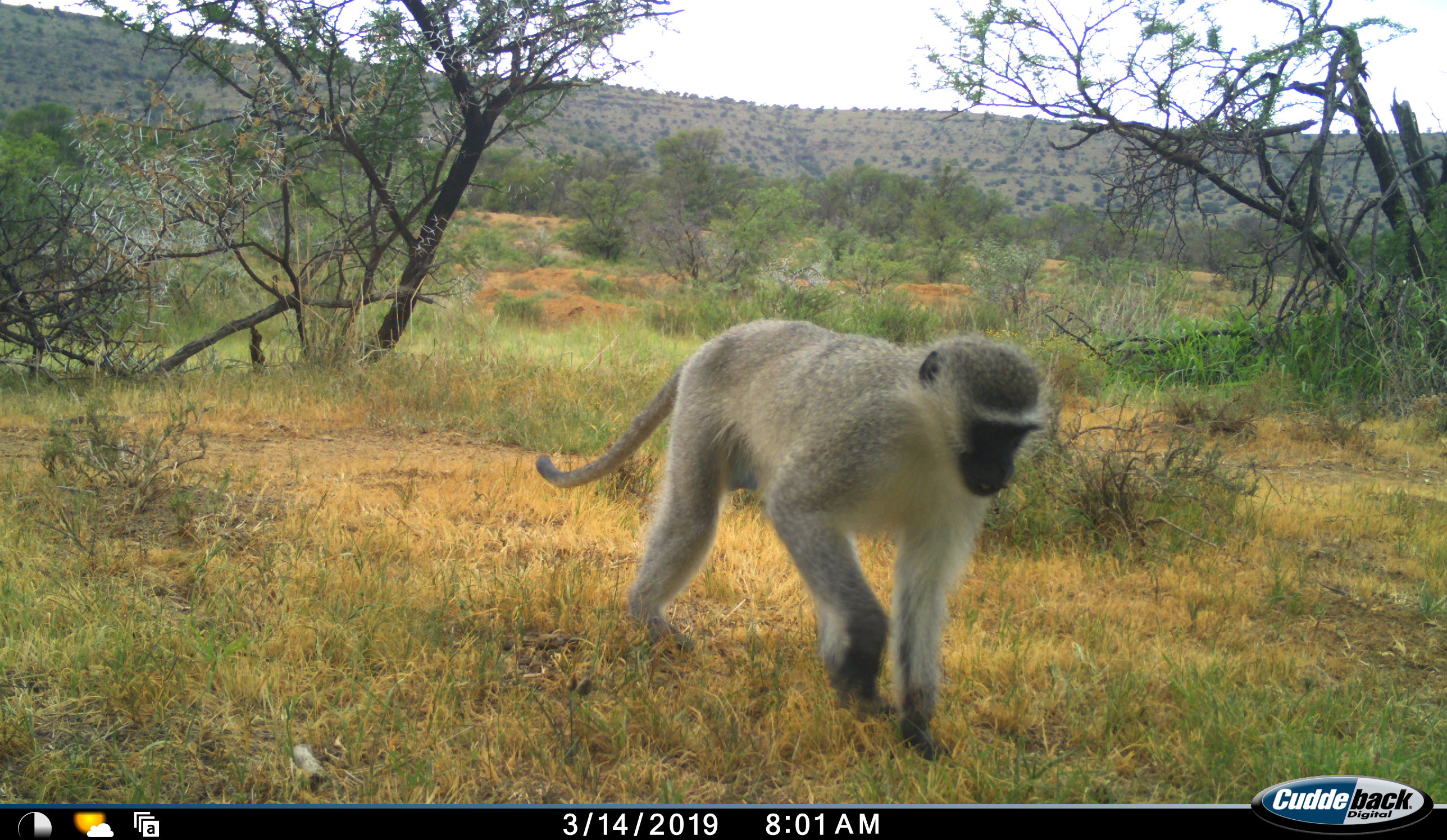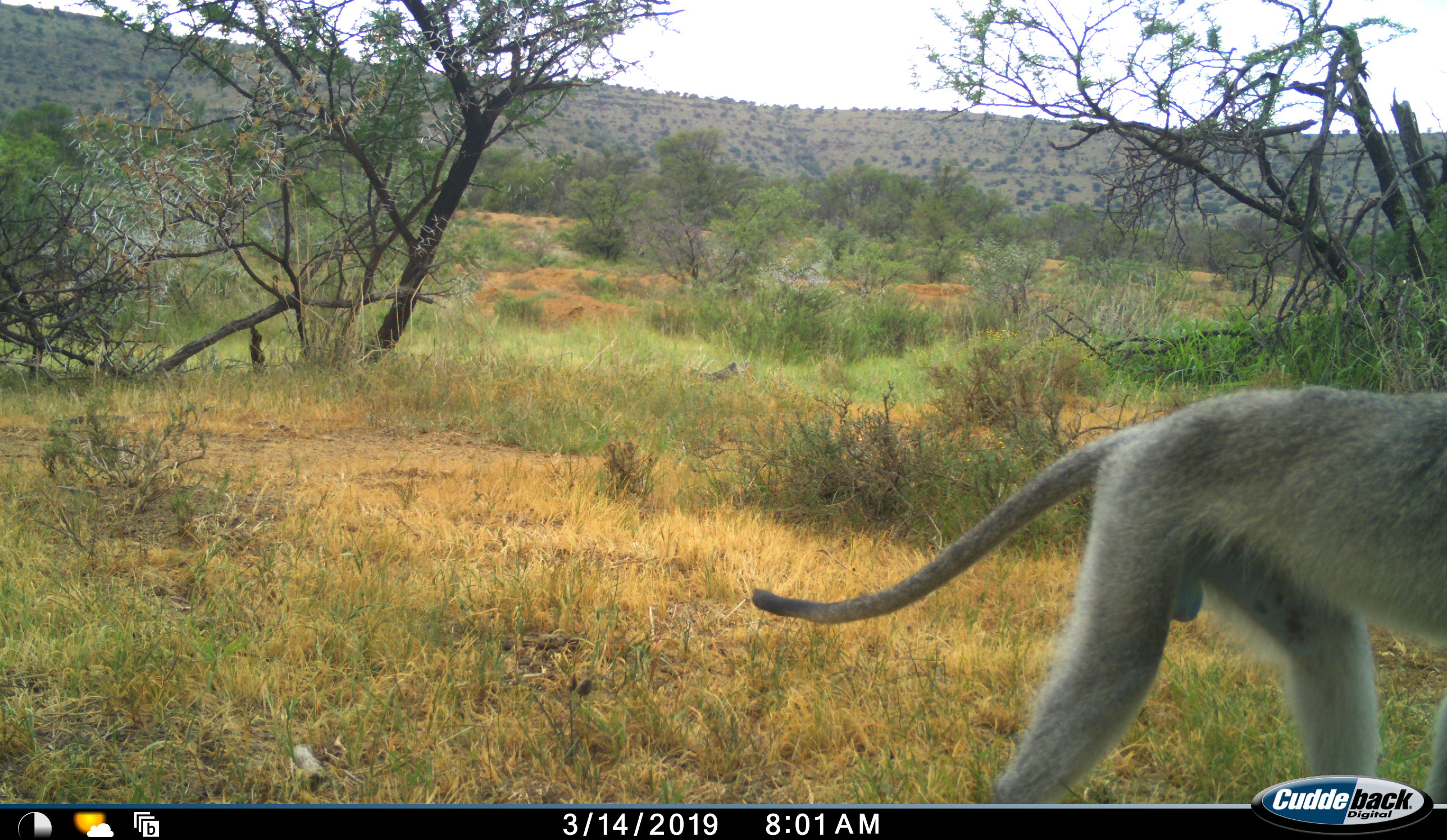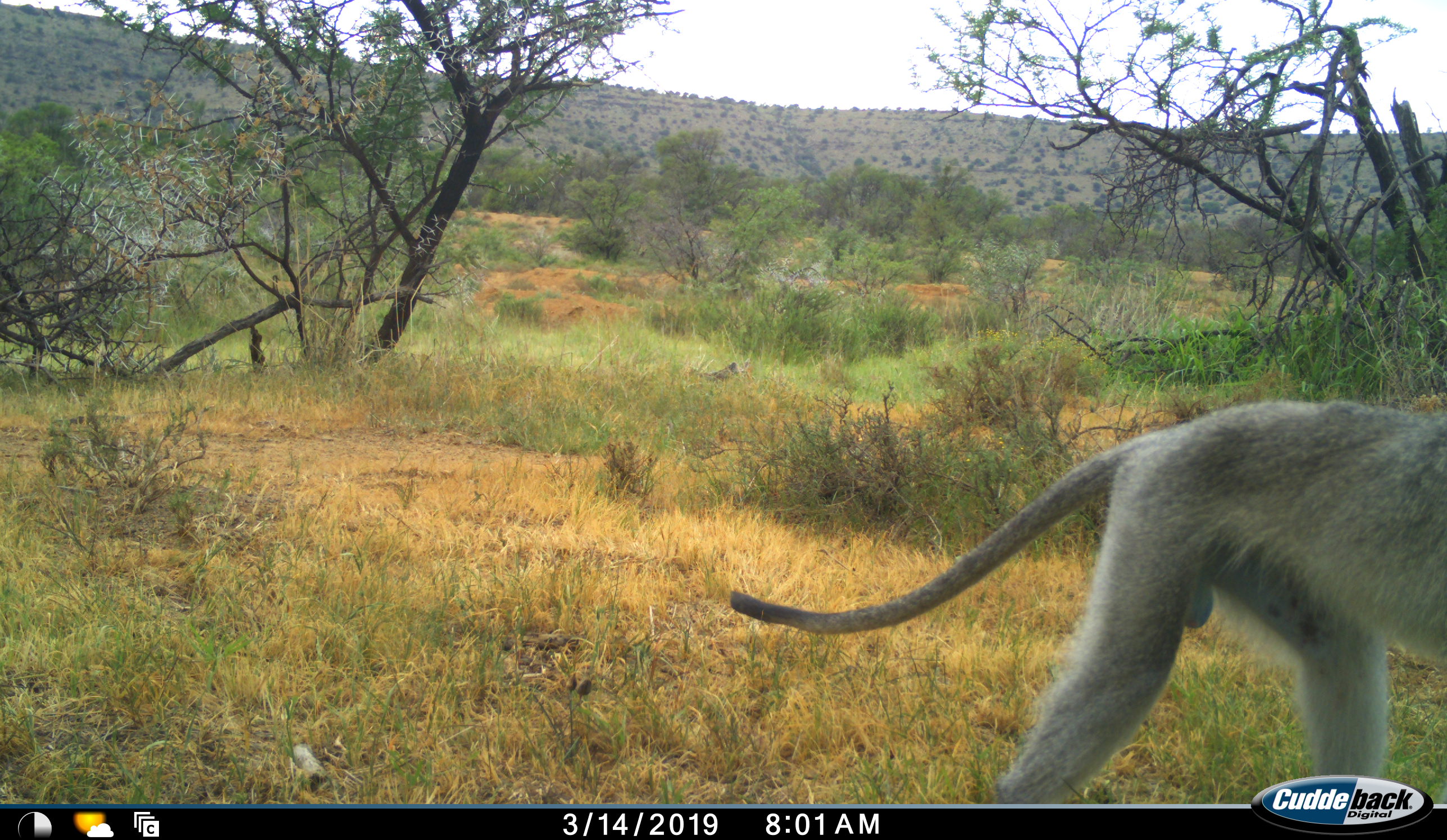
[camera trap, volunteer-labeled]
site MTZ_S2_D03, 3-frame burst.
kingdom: Animalia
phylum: Chordata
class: Mammalia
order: Primates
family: Cercopithecidae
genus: Chlorocebus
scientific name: Chlorocebus pygerythrus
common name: vervet monkey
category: monkeyvervet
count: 1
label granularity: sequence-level